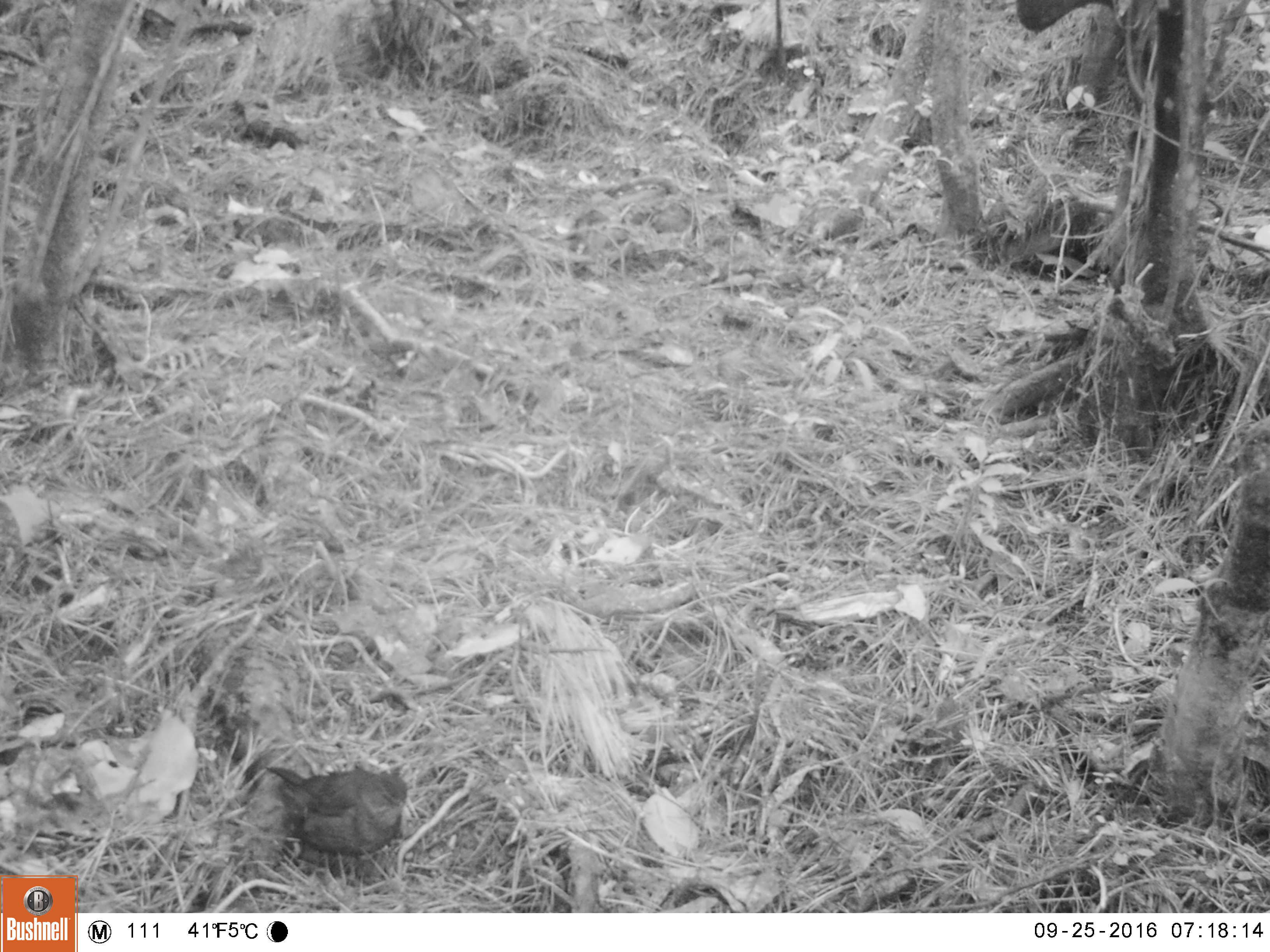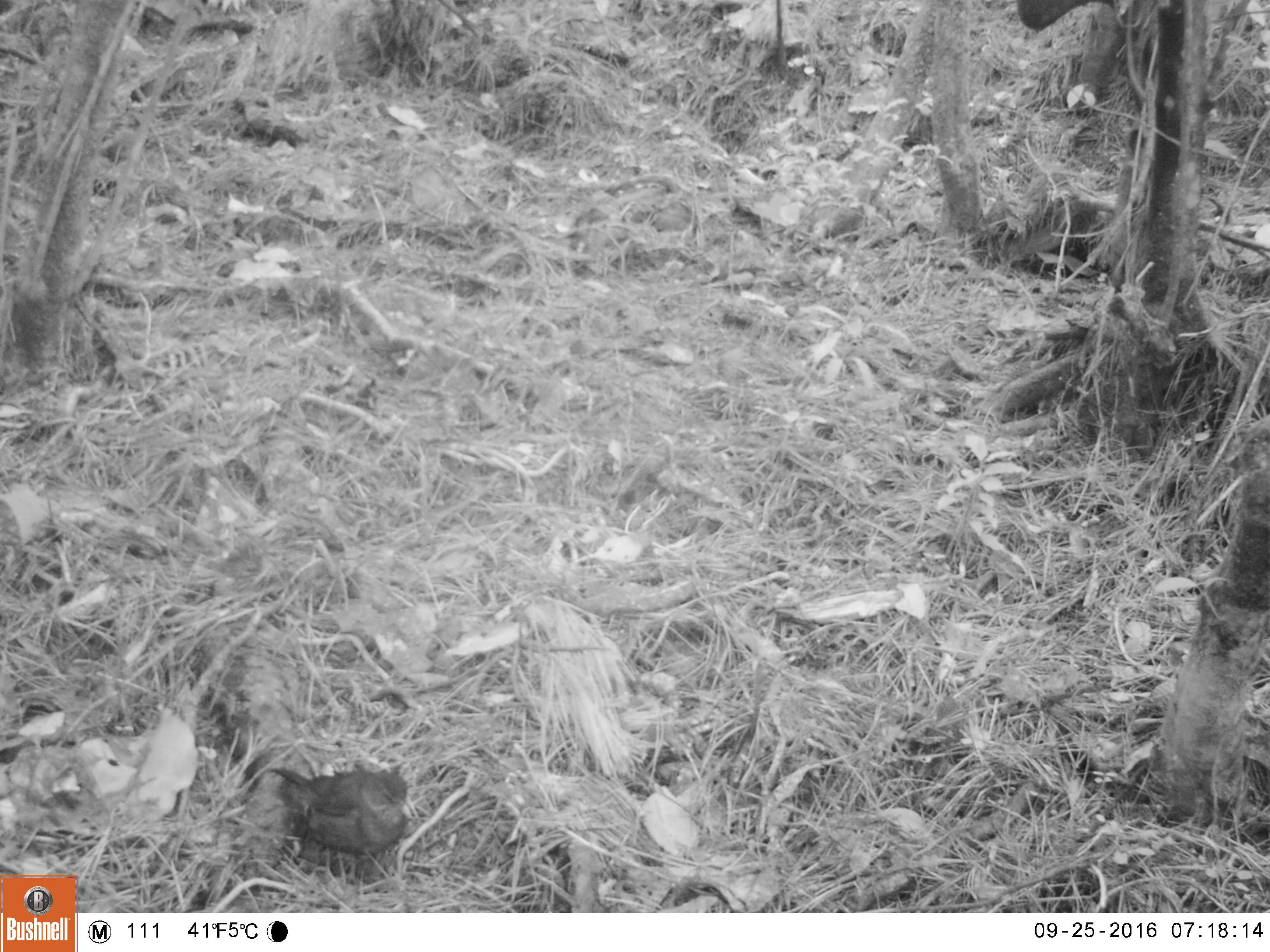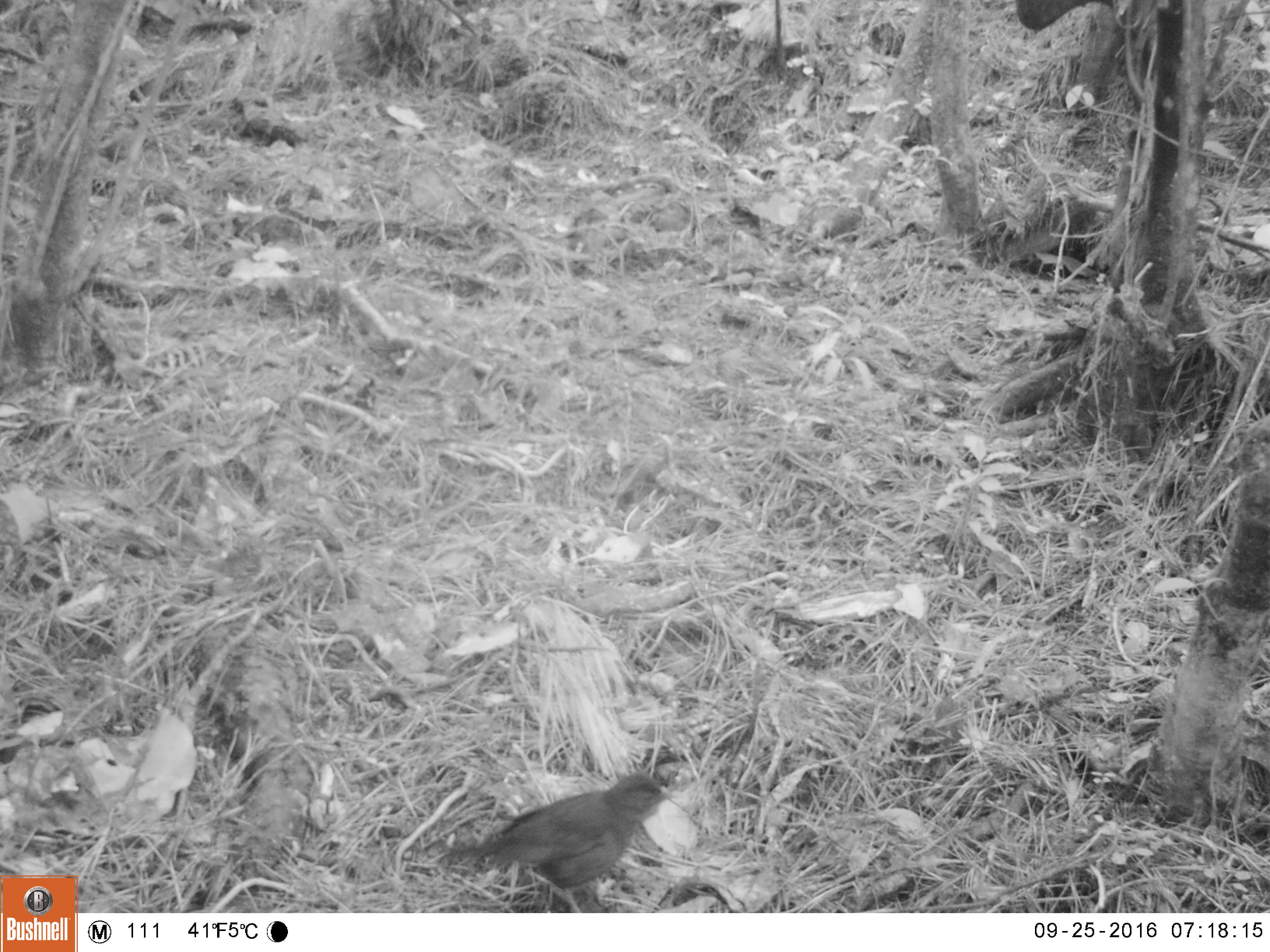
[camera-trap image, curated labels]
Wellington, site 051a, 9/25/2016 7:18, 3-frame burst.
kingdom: Animalia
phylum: Chordata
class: Aves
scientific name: Aves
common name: bird